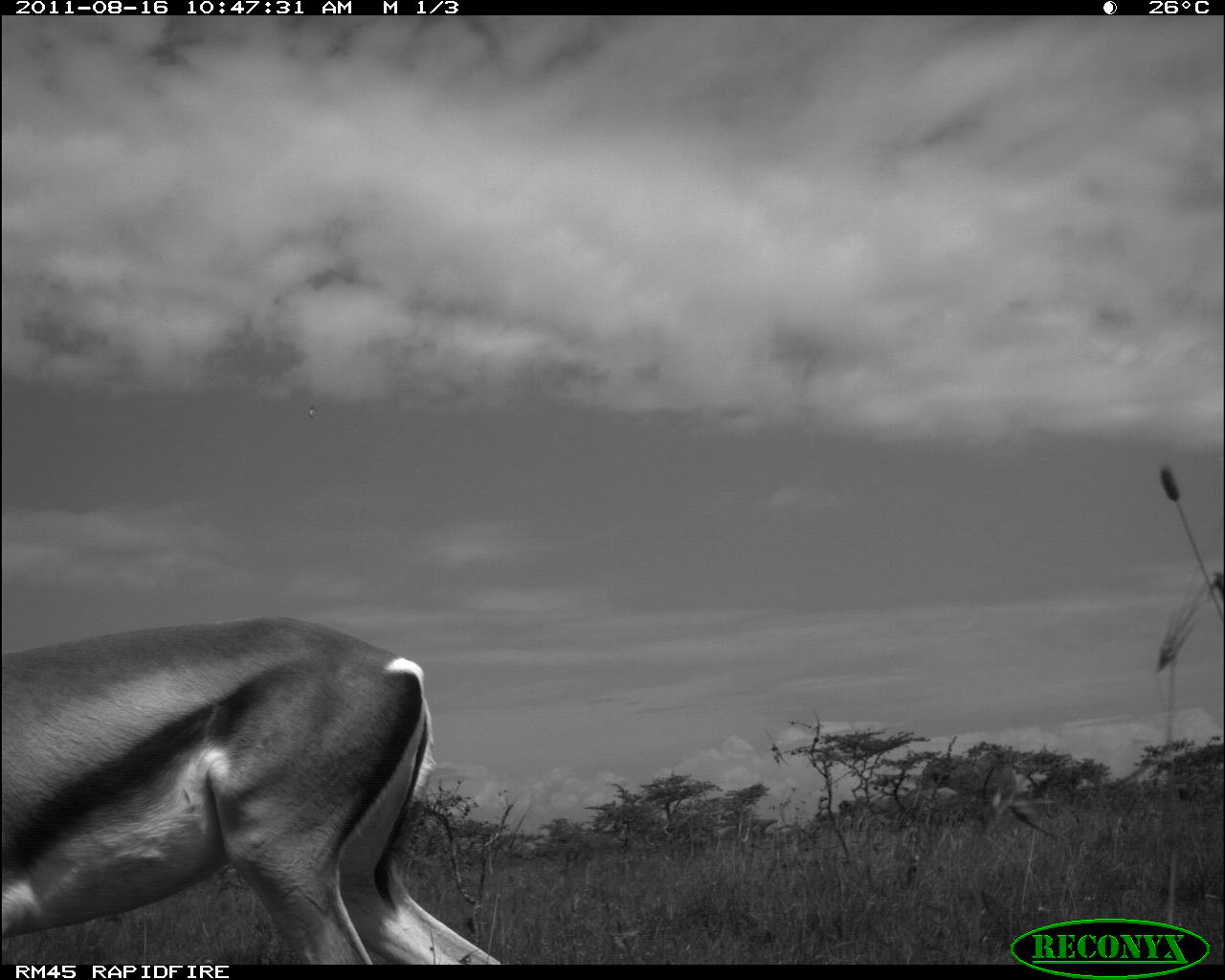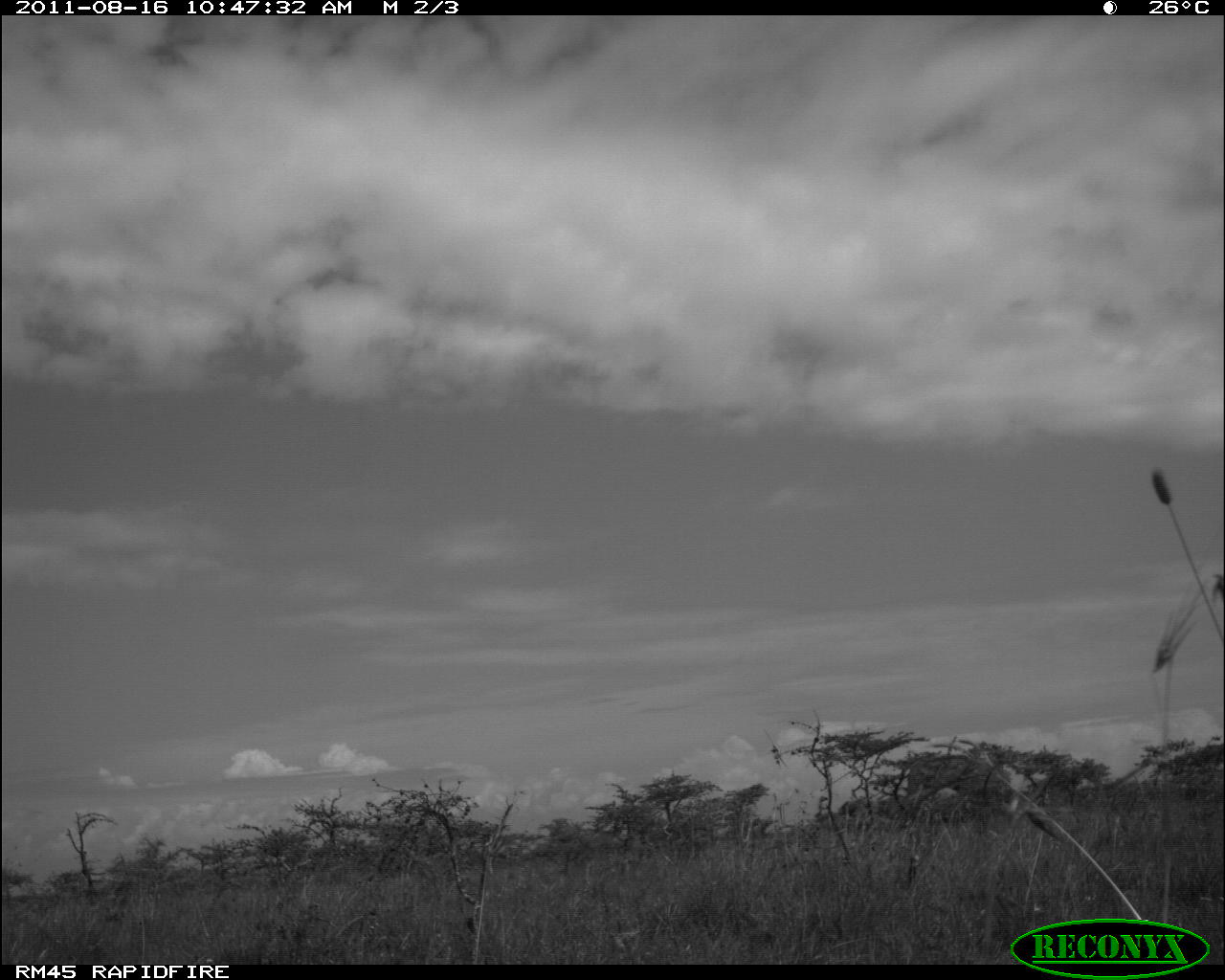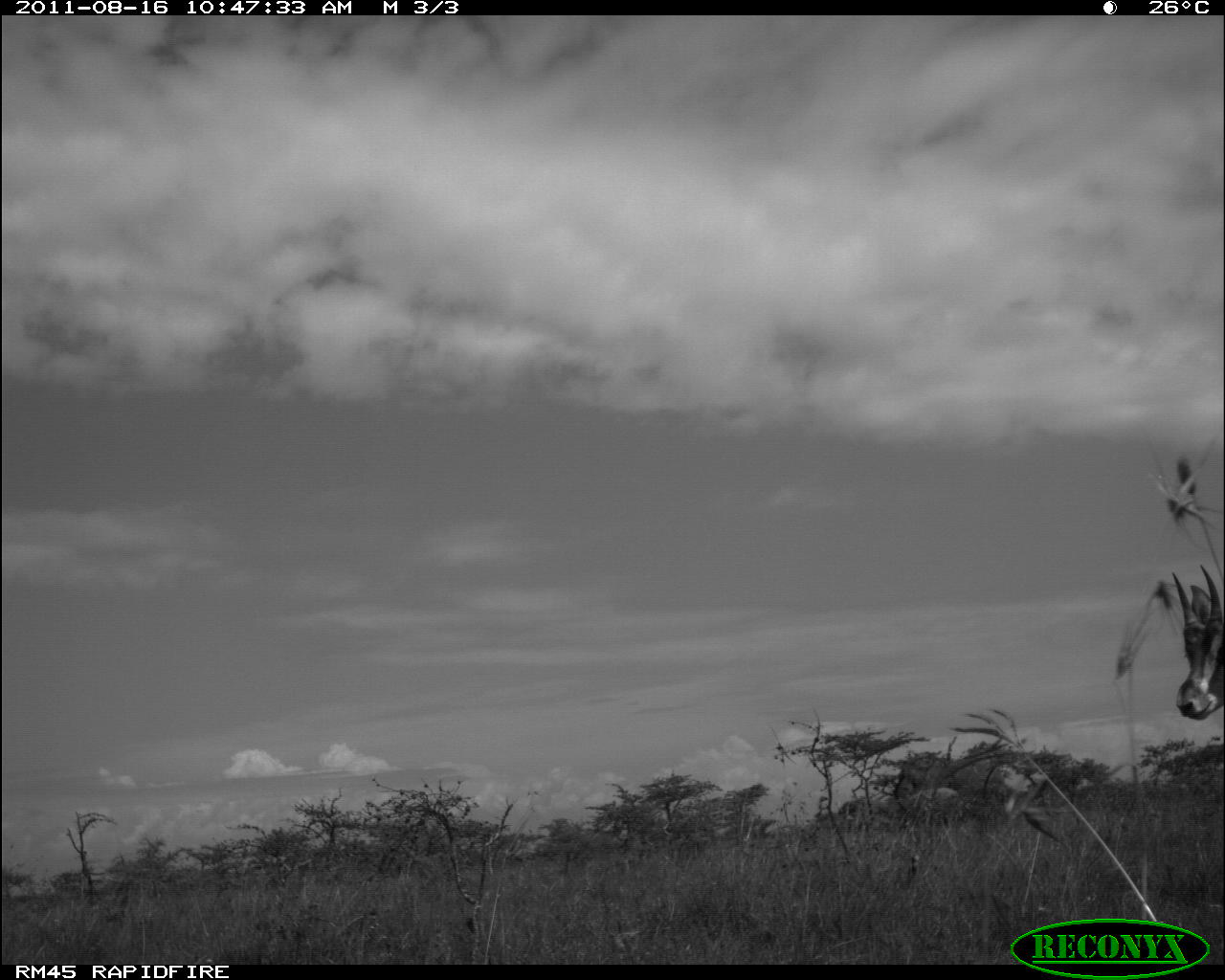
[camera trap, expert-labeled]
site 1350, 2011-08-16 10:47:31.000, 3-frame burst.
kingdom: Animalia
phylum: Chordata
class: Mammalia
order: Artiodactyla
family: Bovidae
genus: Nanger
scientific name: Nanger granti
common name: grant's gazelle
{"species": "Nanger granti (grant's gazelle)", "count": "1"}